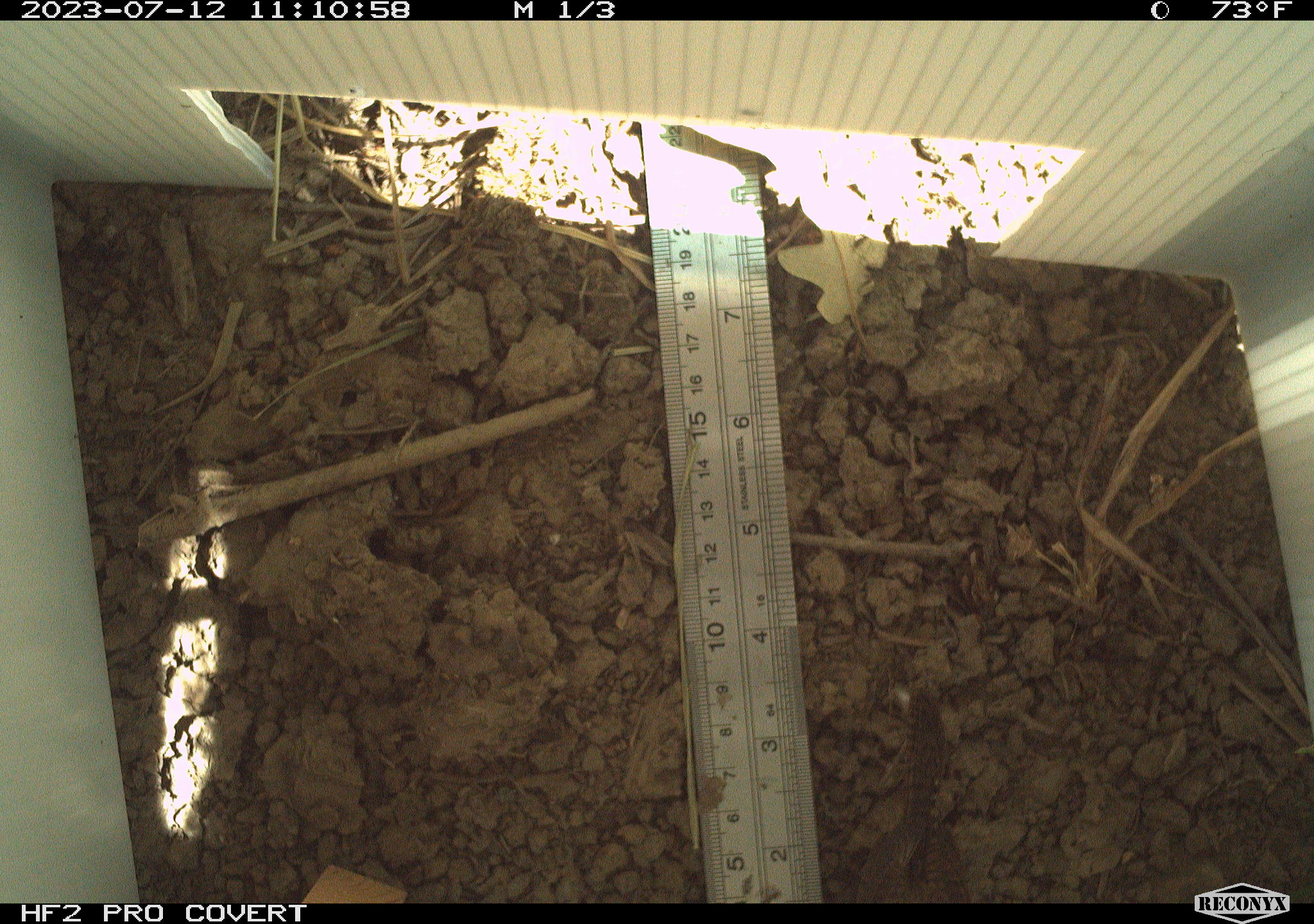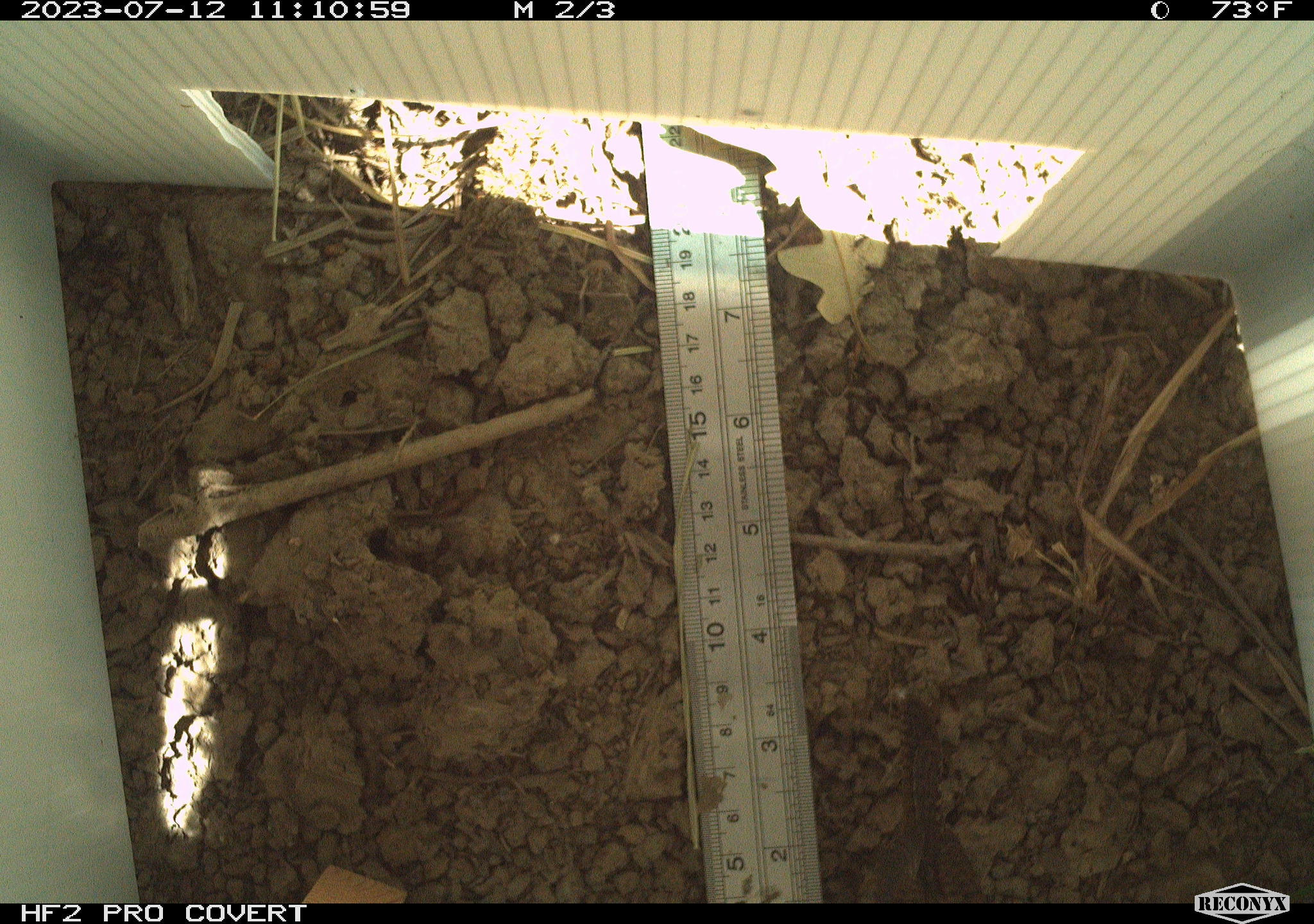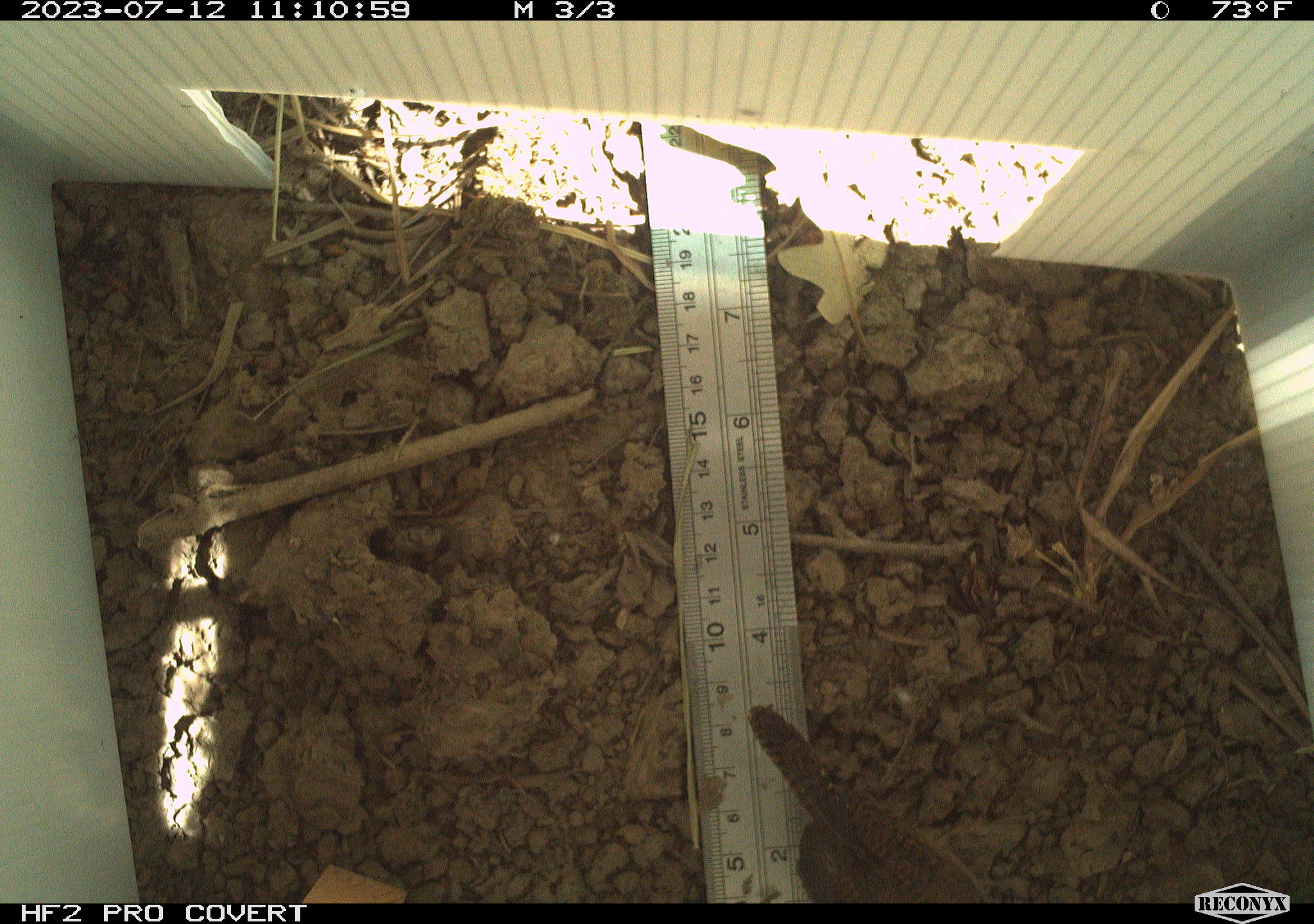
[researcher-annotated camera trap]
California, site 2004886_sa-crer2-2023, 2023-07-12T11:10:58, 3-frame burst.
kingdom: Animalia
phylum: Chordata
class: Aves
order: Passeriformes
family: Troglodytidae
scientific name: Troglodytidae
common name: wren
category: troglodytidae family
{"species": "troglodytidae family (wren) (Troglodytidae)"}